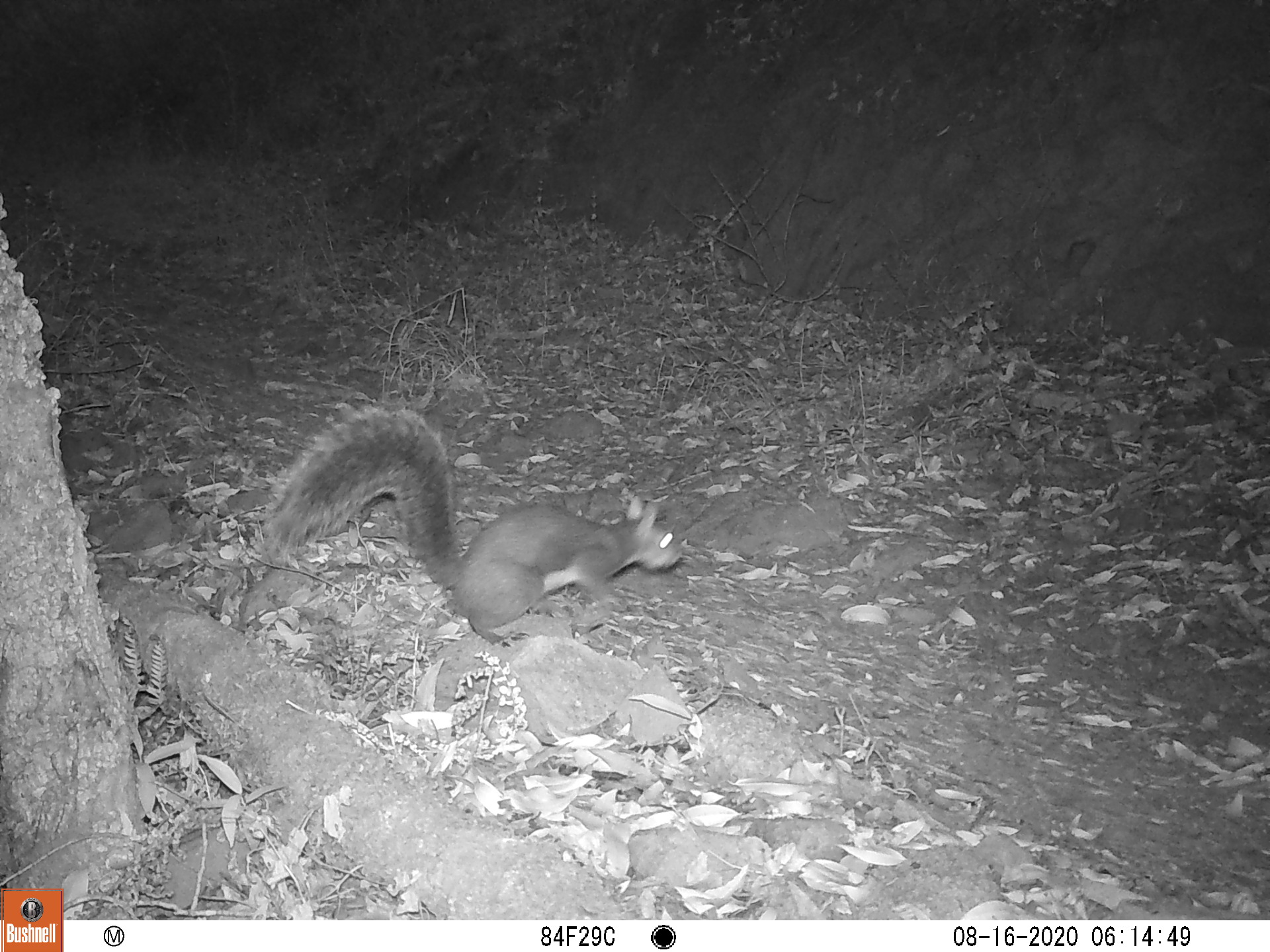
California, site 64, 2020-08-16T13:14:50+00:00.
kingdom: Animalia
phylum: Chordata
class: Mammalia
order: Rodentia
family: Sciuridae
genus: Sciurus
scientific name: Sciurus griseus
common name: western gray squirrel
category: western grey squirrel